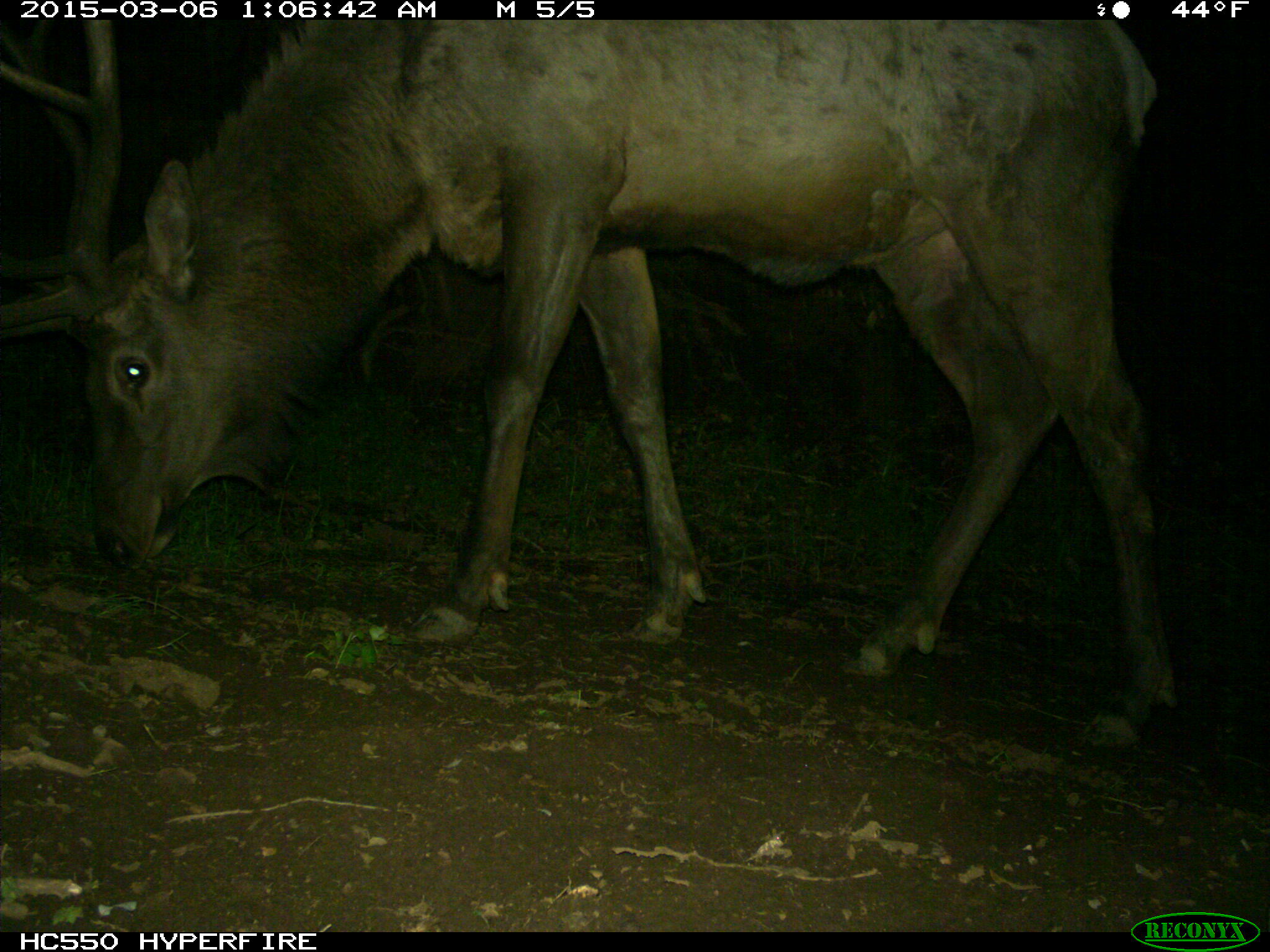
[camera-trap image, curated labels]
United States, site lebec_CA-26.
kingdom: Animalia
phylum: Chordata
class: Mammalia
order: Artiodactyla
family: Cervidae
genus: Cervus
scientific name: Cervus canadensis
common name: elk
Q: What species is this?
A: Cervus canadensis (elk).